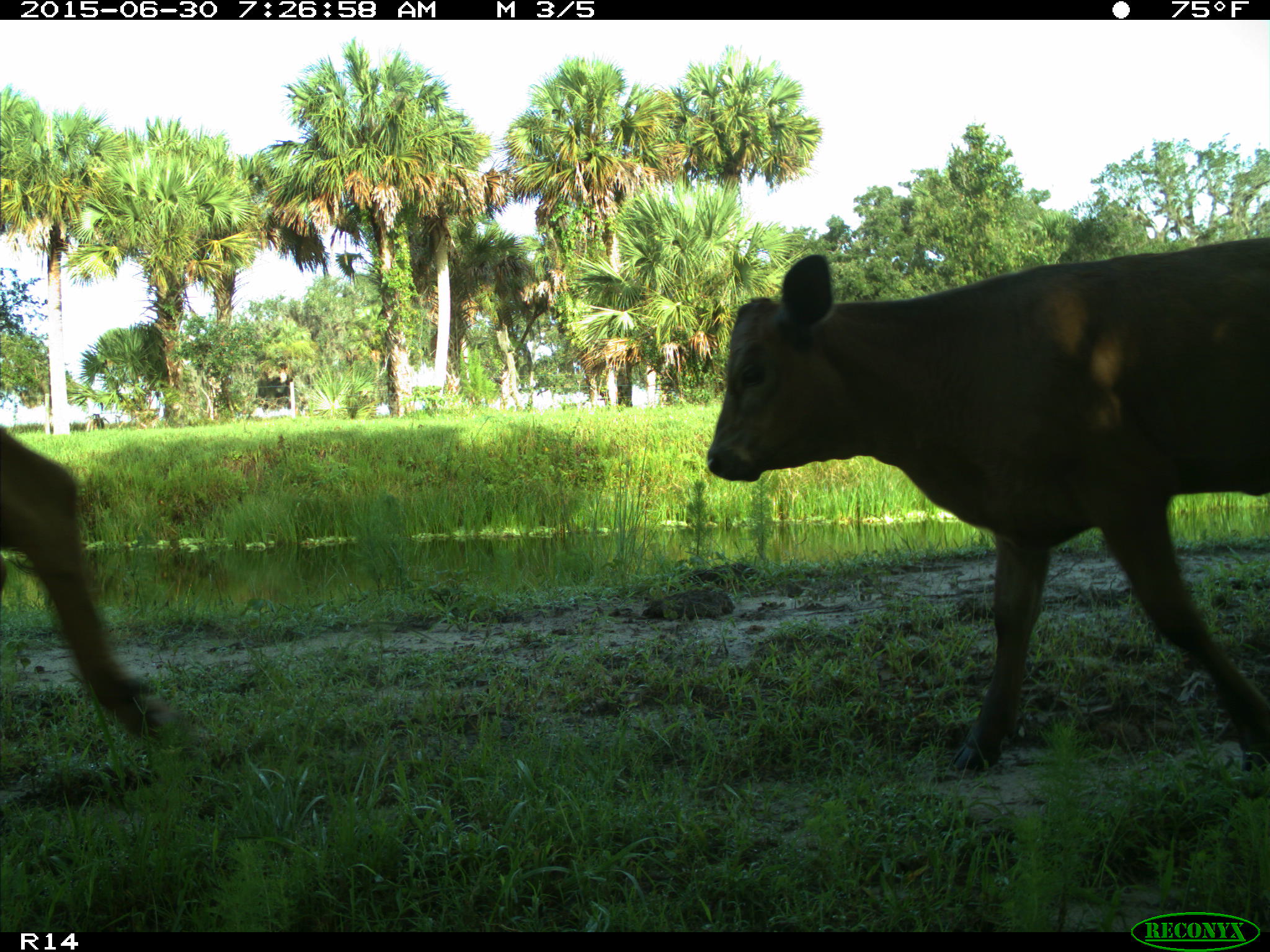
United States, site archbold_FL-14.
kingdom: Animalia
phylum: Chordata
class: Mammalia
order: Artiodactyla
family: Bovidae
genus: Bos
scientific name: Bos taurus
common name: domestic cow